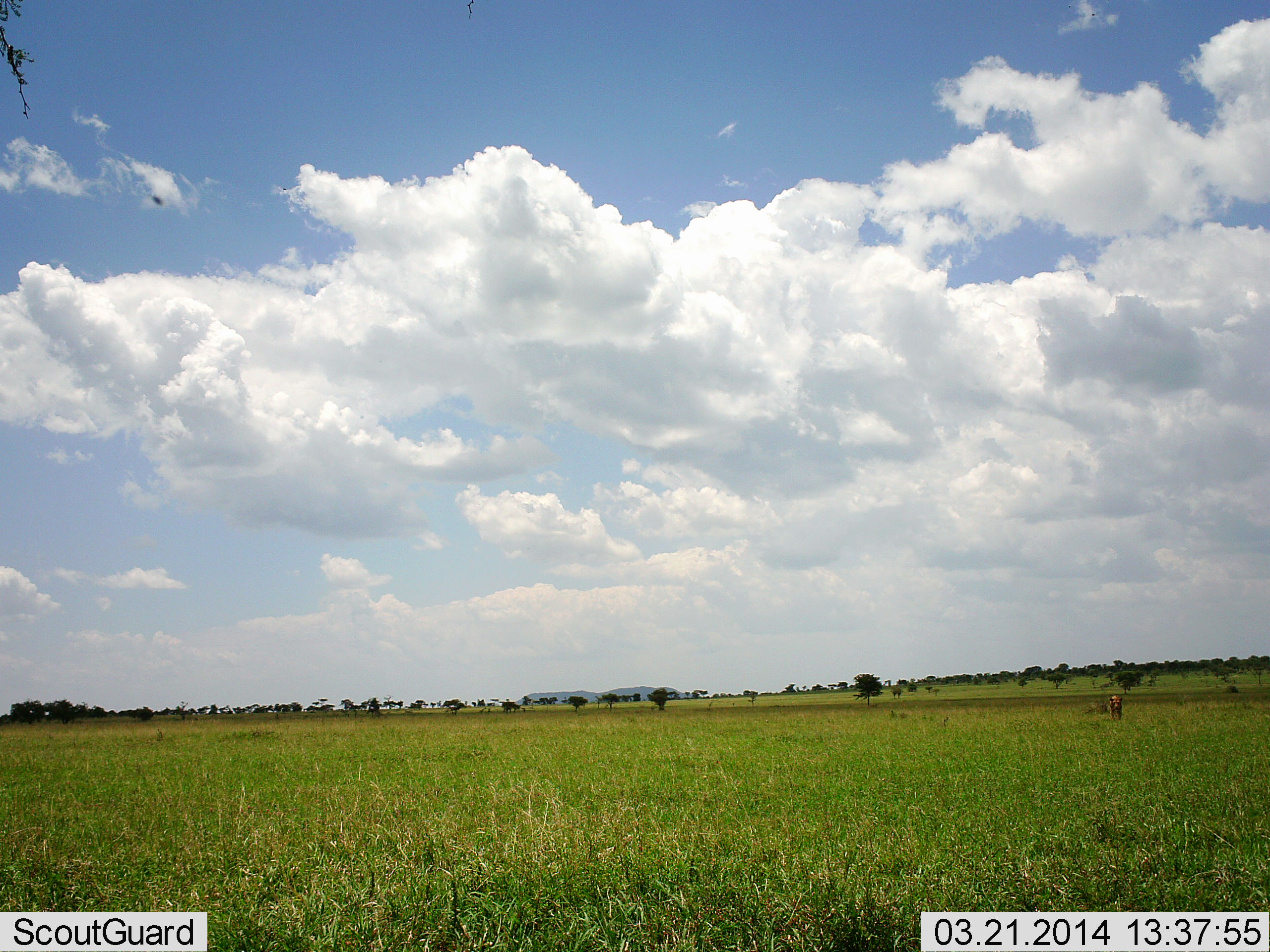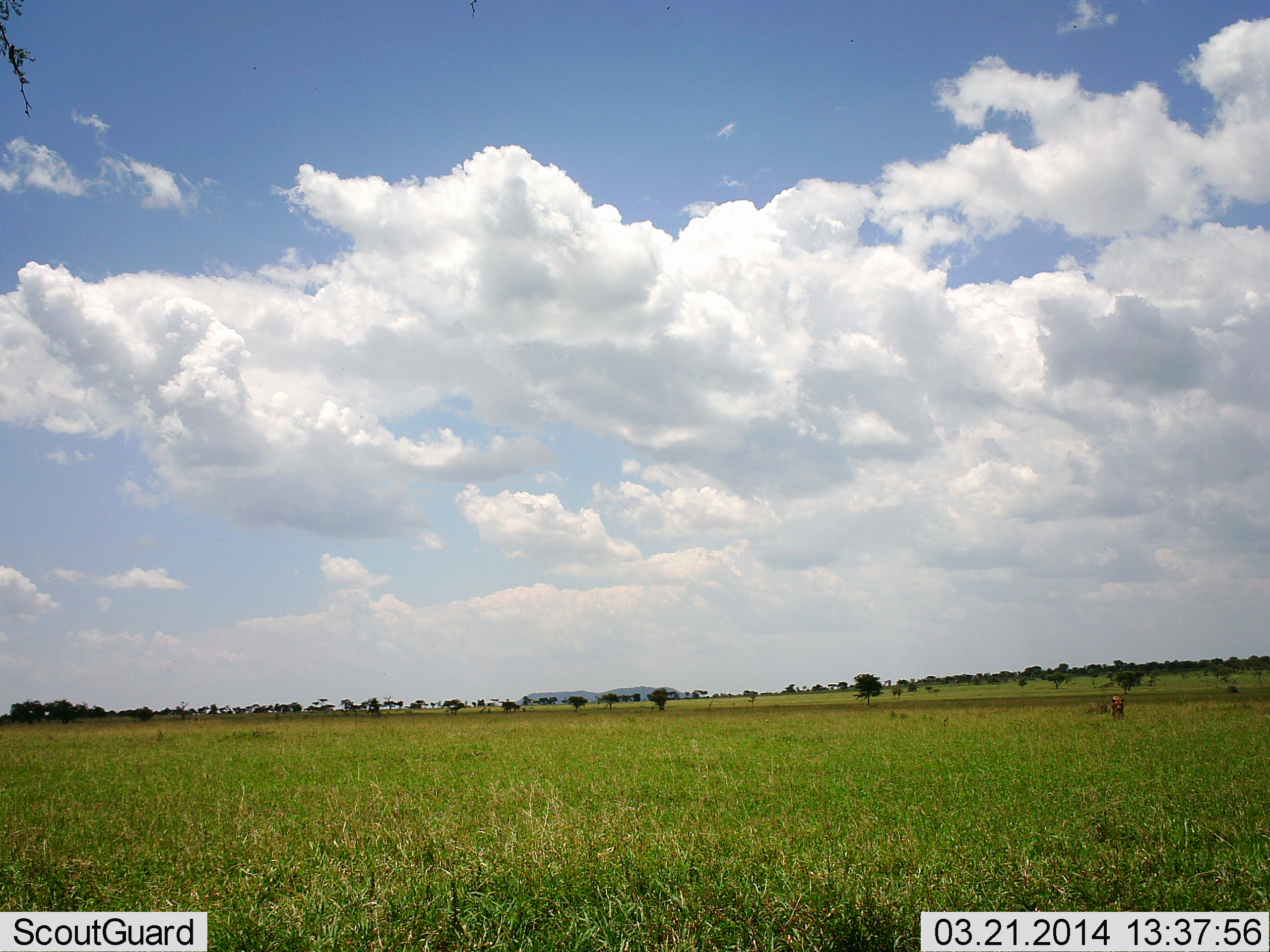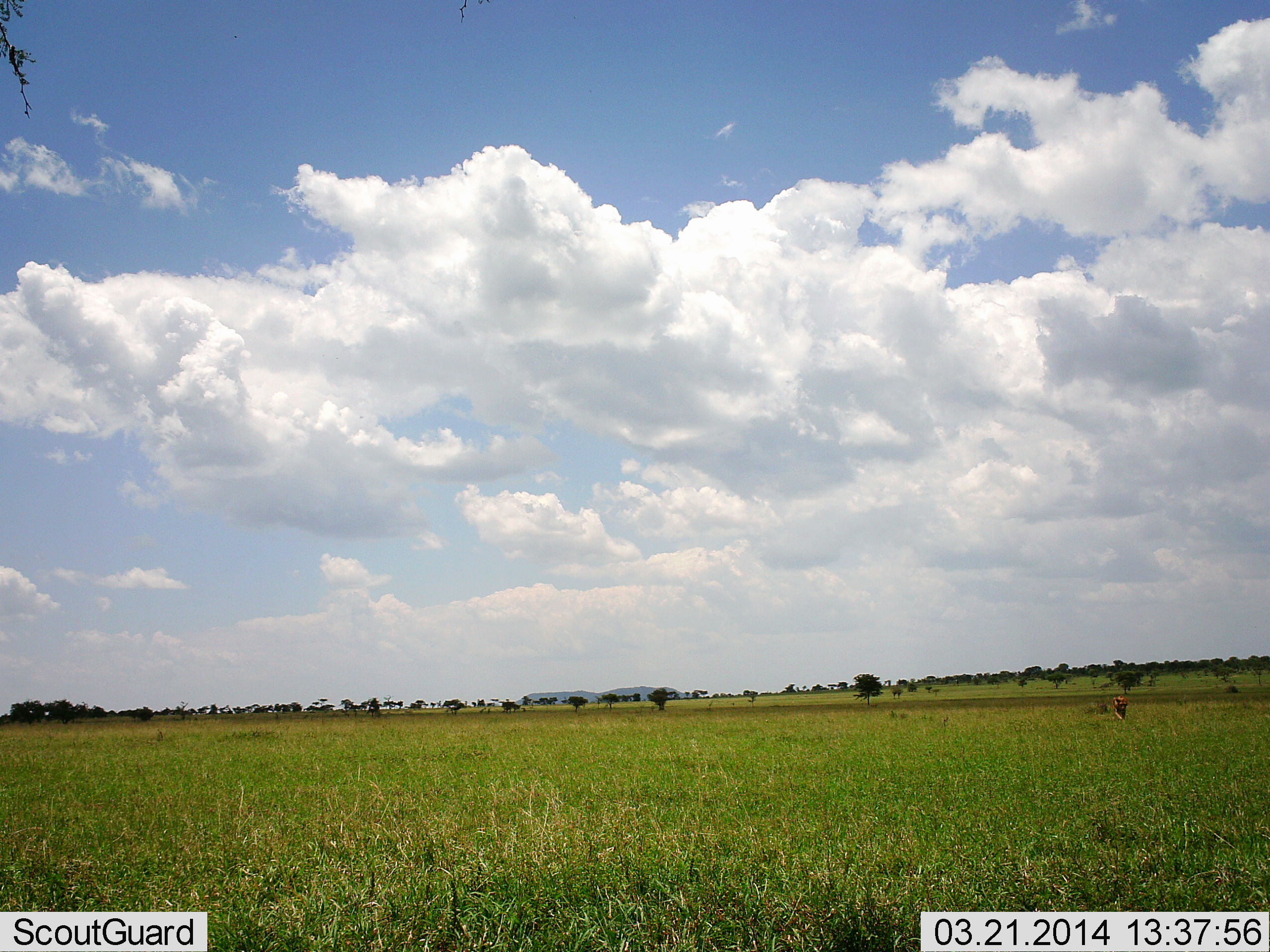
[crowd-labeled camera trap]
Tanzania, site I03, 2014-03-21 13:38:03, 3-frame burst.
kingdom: Animalia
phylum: Chordata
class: Mammalia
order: Carnivora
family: Felidae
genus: Panthera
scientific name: Panthera leo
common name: lion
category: lionfemale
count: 1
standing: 17%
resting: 0%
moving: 83%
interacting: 0%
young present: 0%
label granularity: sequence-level